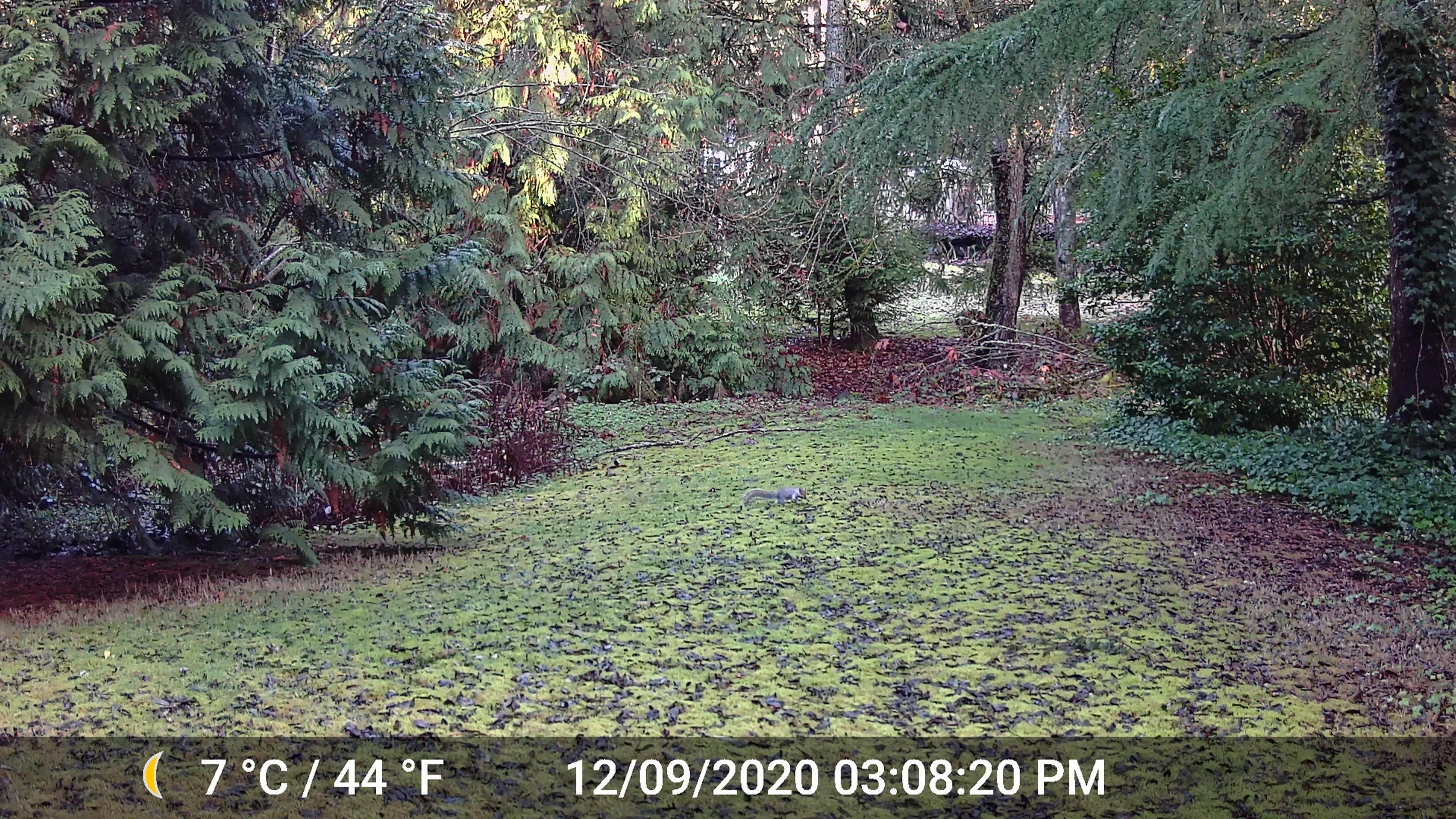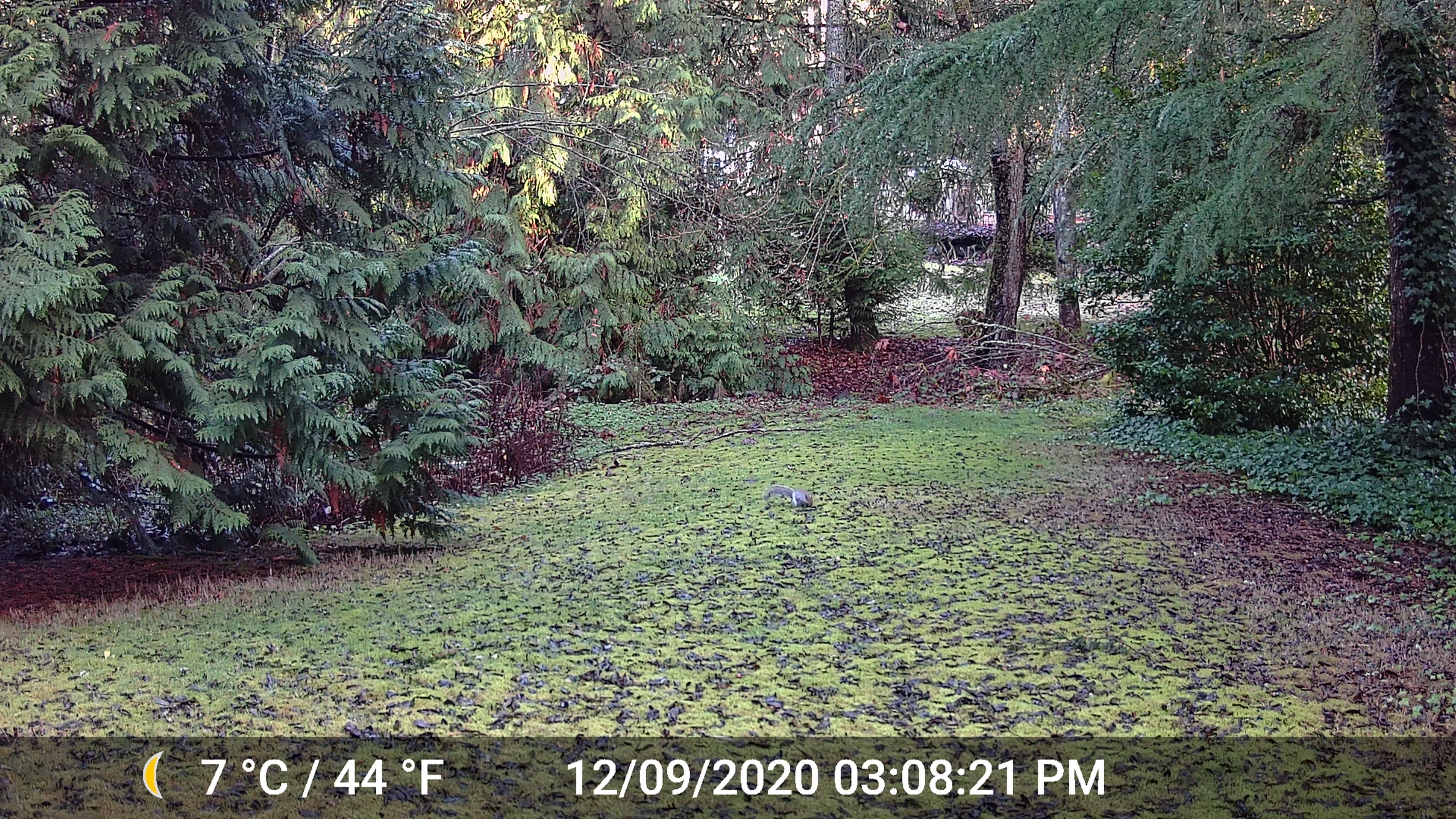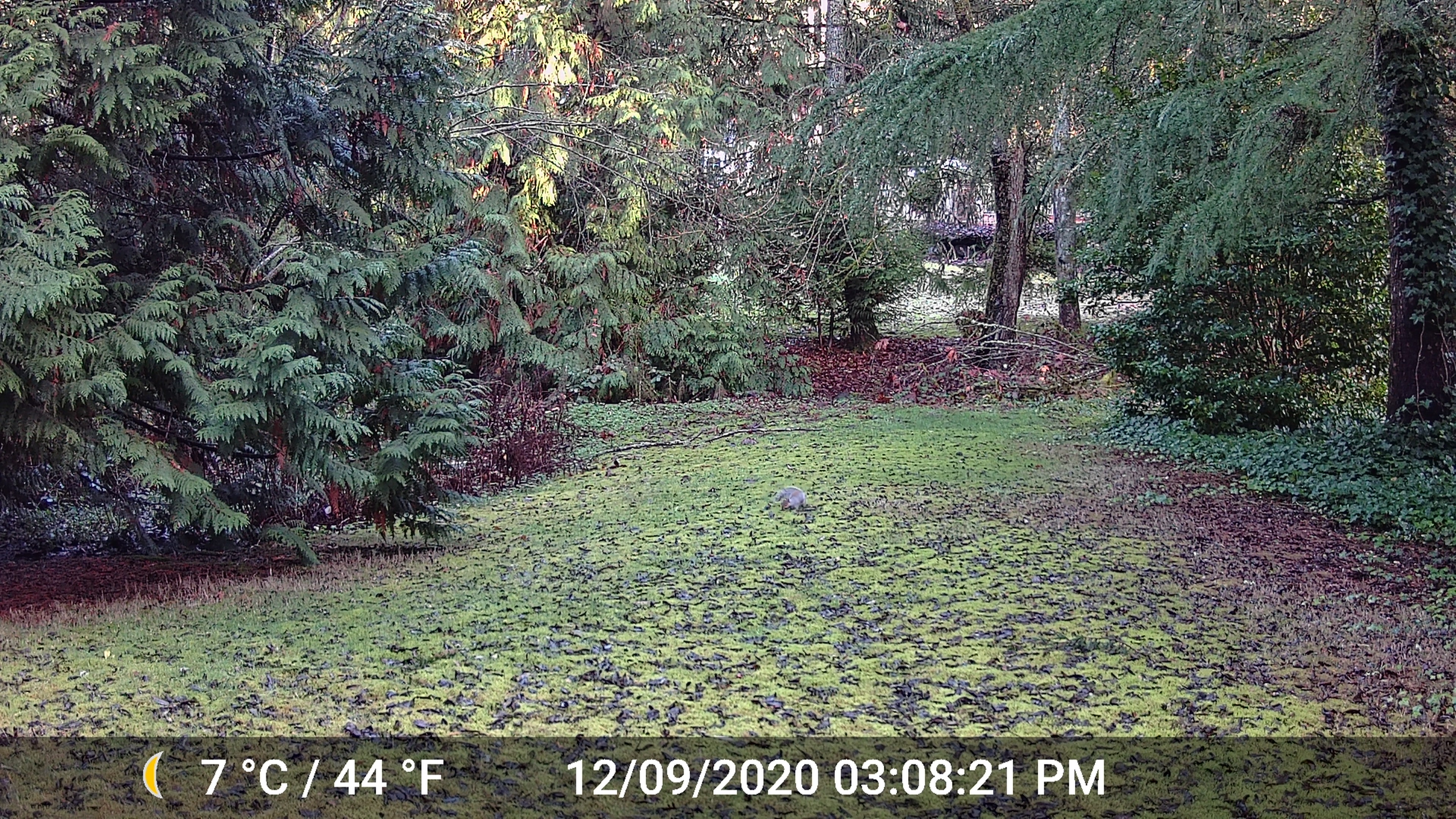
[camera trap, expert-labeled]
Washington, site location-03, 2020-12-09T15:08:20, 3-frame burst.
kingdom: Animalia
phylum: Chordata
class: Mammalia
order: Rodentia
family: Sciuridae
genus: Sciurus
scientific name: Sciurus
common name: squirrel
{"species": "squirrel (Sciurus)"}